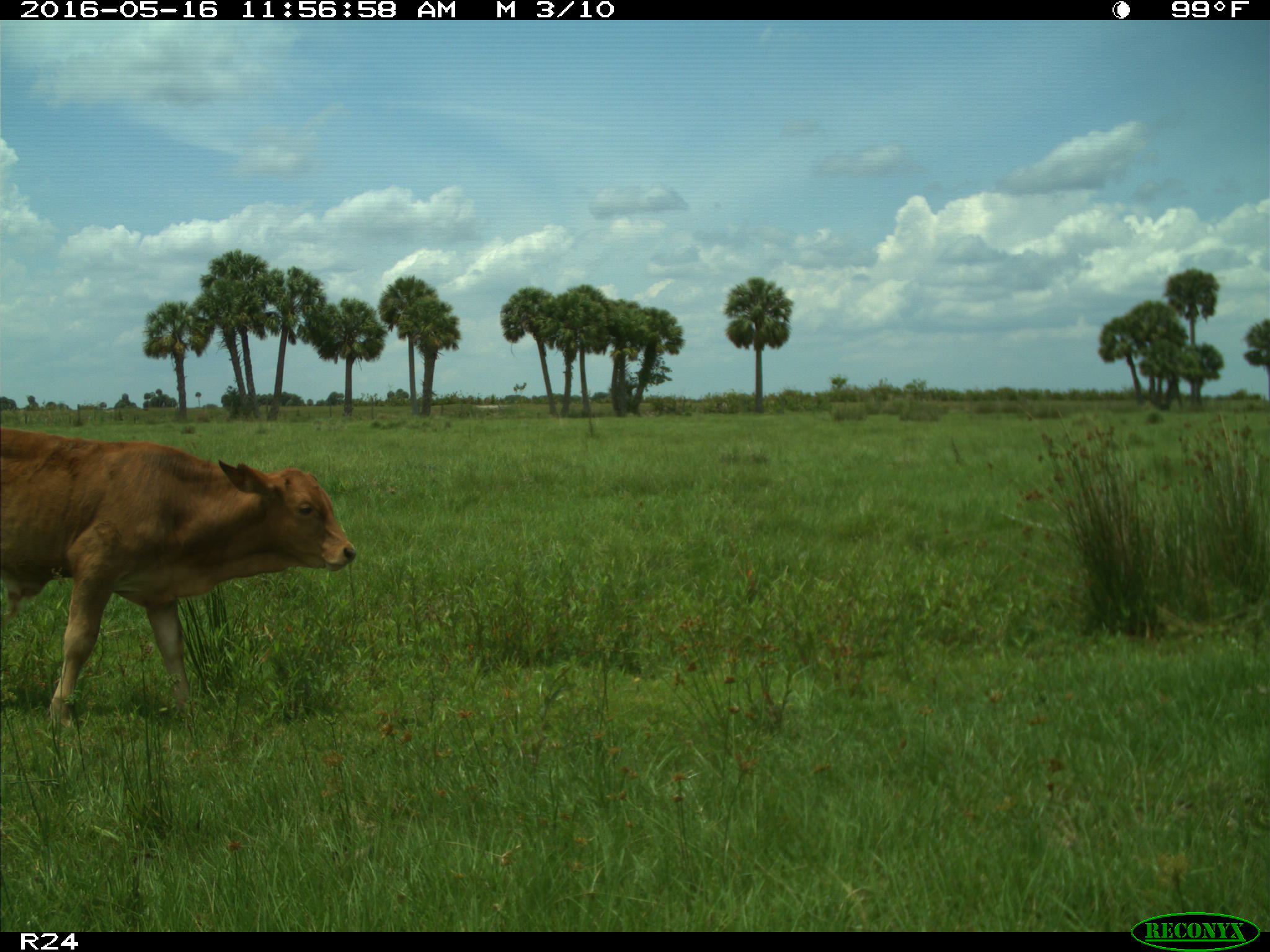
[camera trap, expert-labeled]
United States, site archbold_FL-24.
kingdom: Animalia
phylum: Chordata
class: Mammalia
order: Artiodactyla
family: Bovidae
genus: Bos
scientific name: Bos taurus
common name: domestic cow